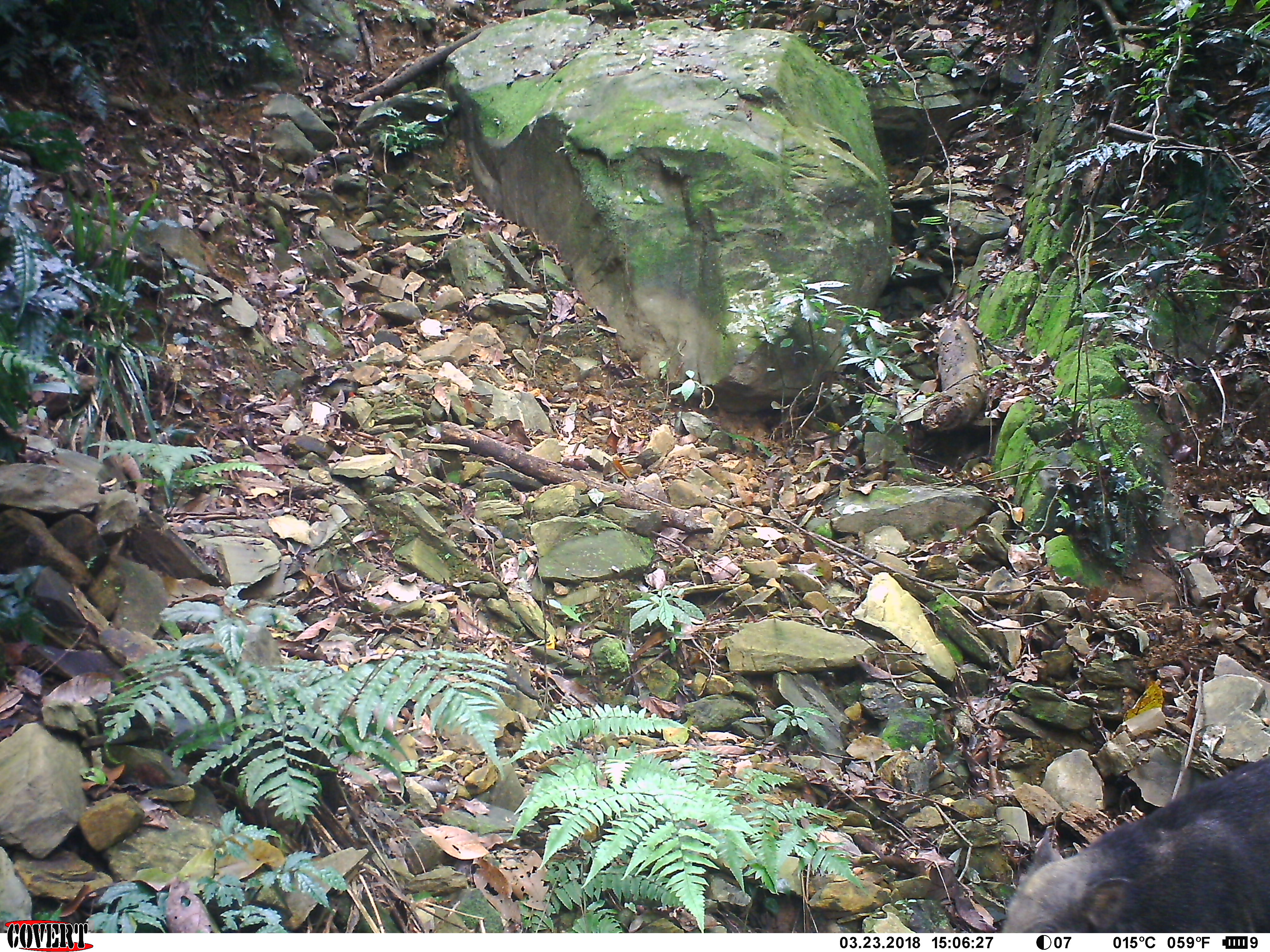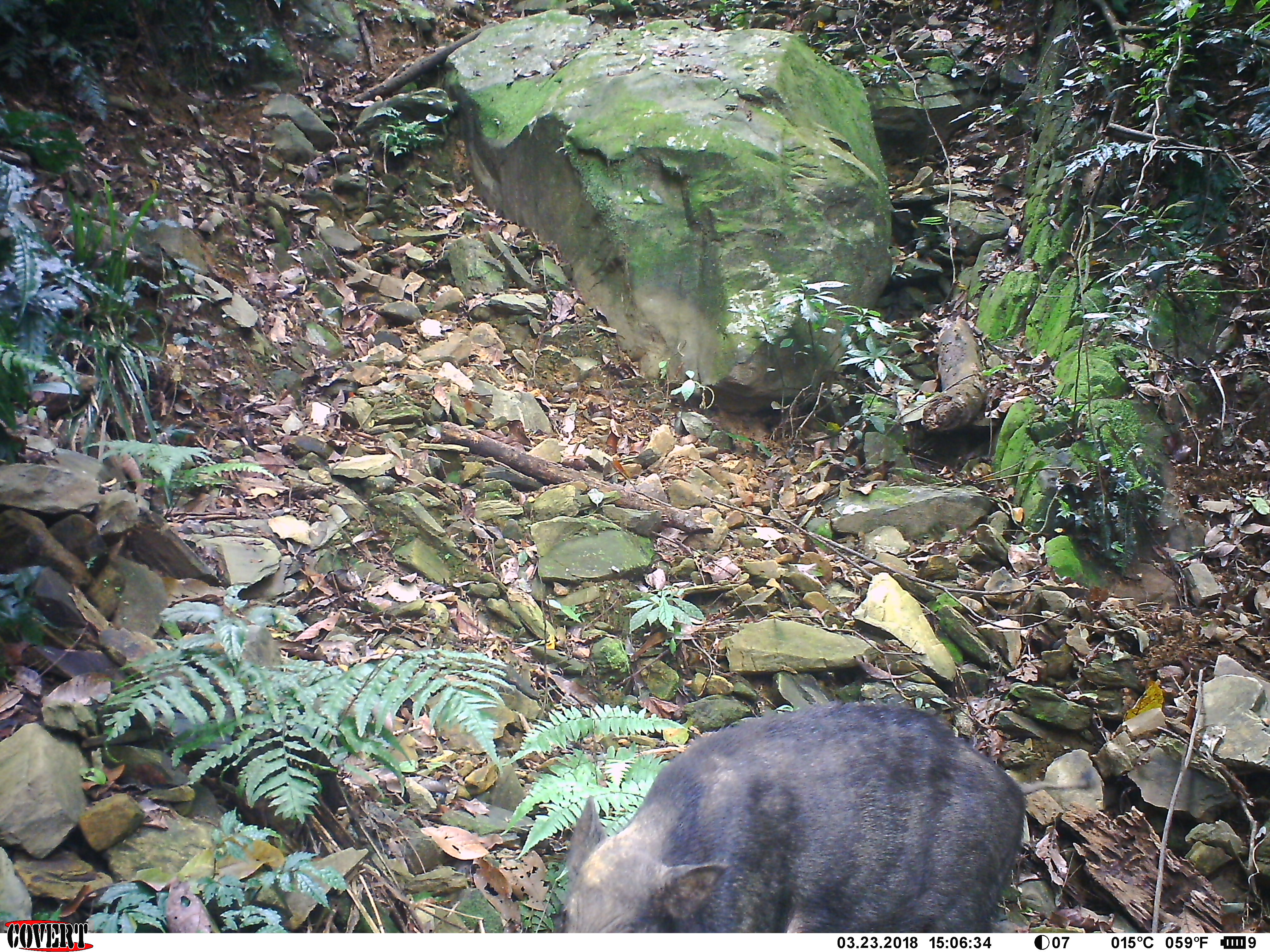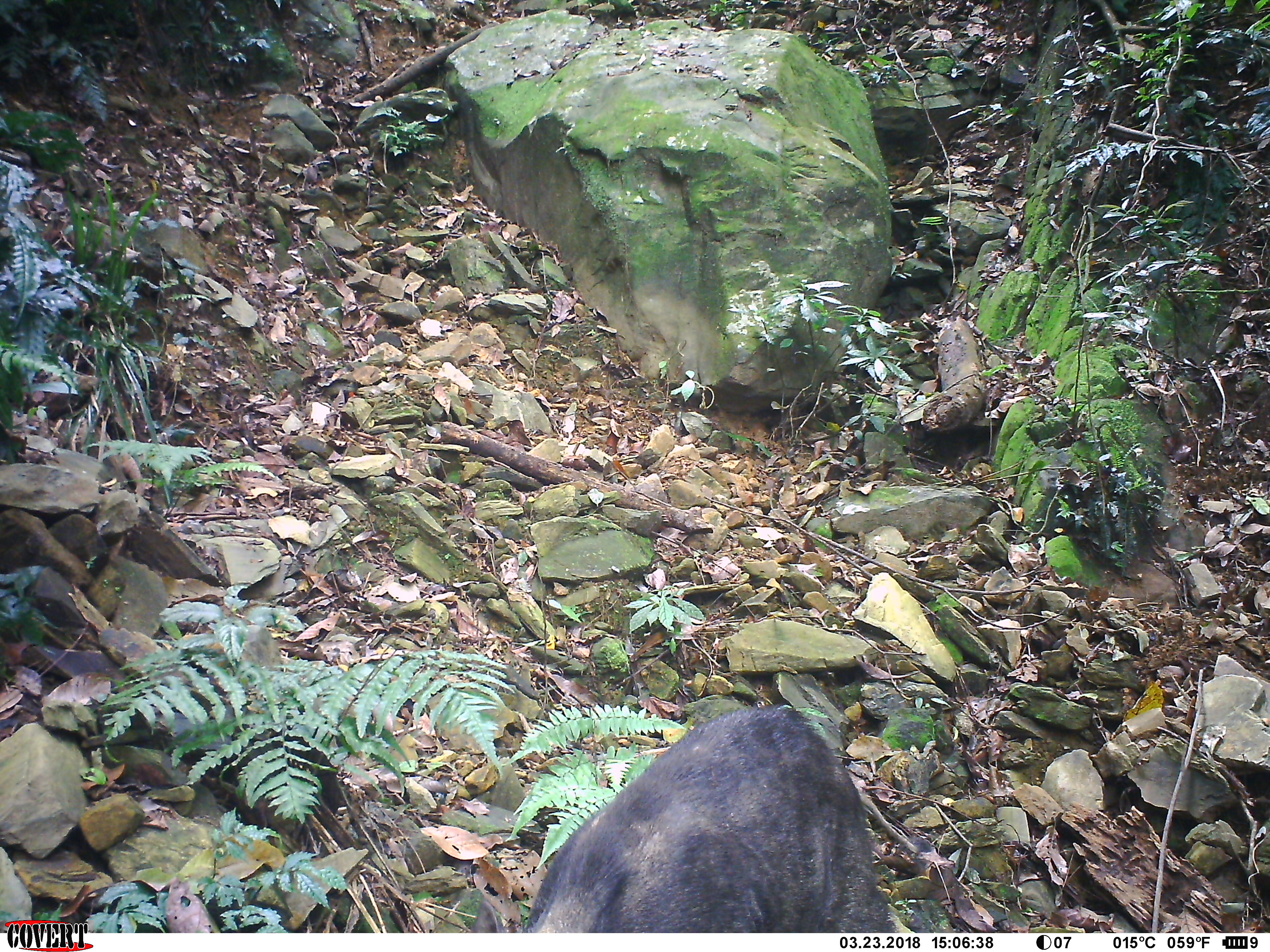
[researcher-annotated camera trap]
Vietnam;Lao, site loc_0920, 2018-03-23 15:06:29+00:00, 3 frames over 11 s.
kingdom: Animalia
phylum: Chordata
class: Mammalia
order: Artiodactyla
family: Suidae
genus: Sus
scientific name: Sus scrofa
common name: eurasian wild pig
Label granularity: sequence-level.